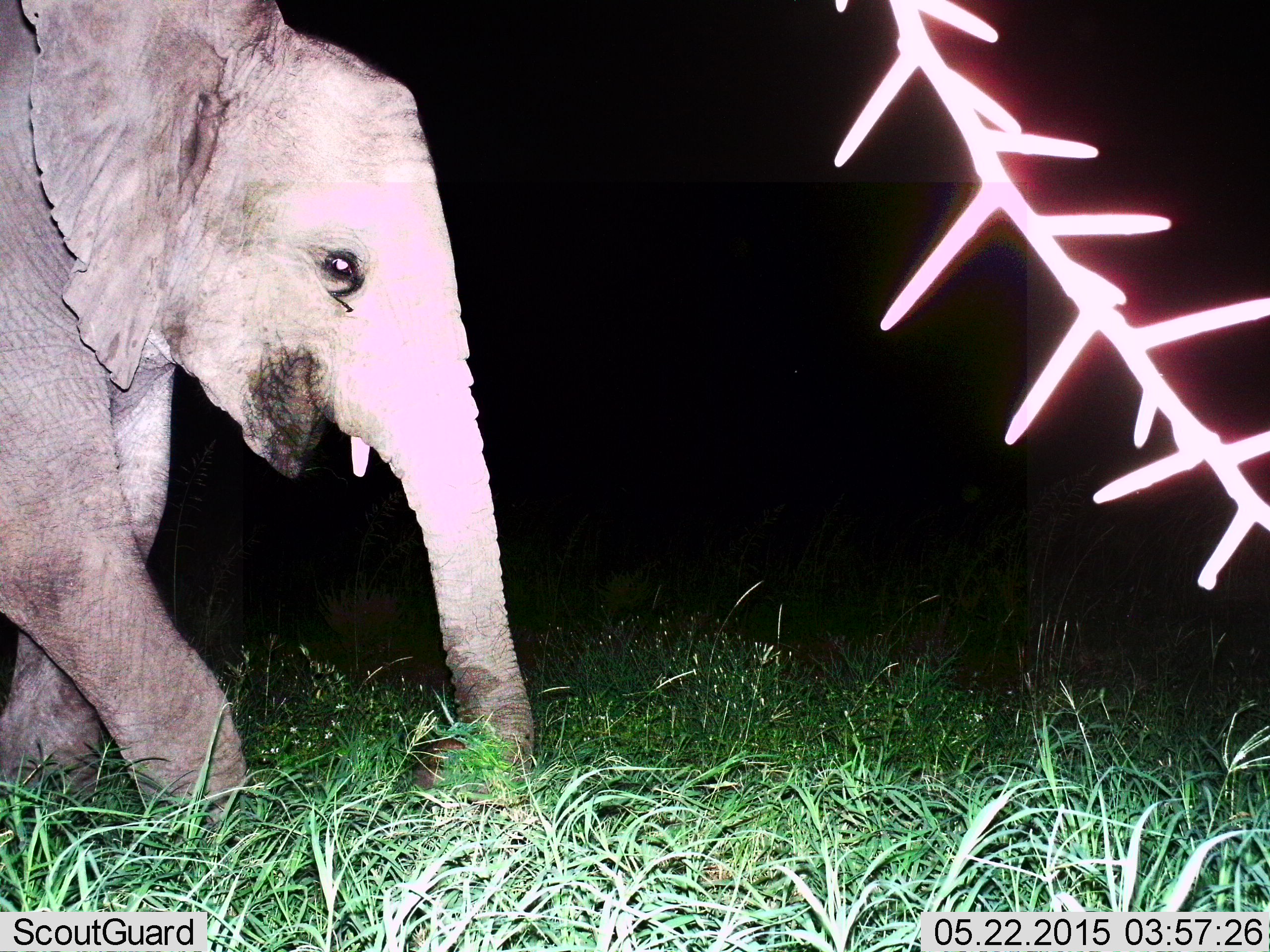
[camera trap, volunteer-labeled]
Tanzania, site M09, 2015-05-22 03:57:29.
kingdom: Animalia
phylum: Chordata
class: Mammalia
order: Proboscidea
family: Elephantidae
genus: Loxodonta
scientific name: Loxodonta africana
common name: african bush elephant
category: elephant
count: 1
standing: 20%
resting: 0%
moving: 80%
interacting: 10%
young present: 10%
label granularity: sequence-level